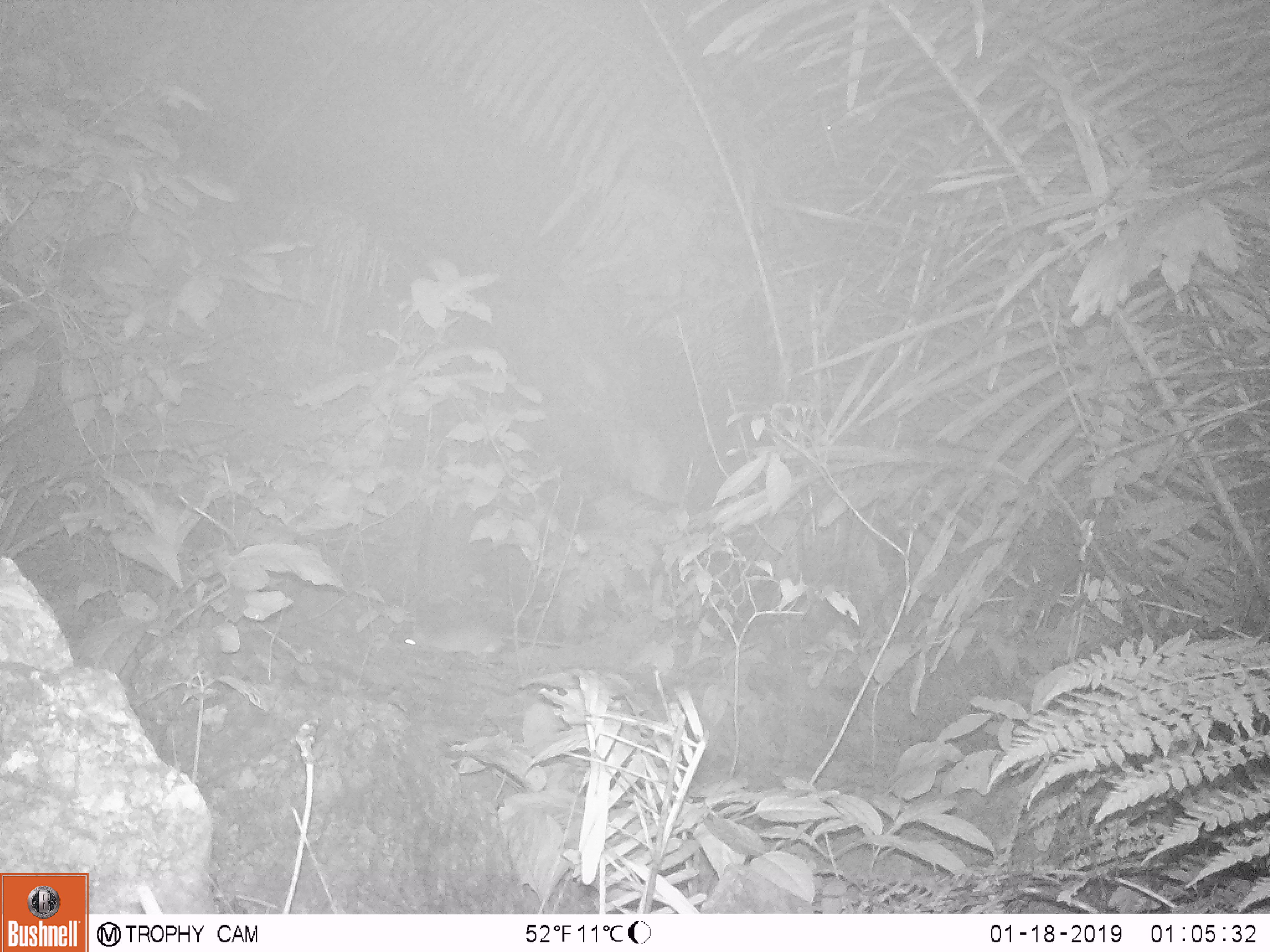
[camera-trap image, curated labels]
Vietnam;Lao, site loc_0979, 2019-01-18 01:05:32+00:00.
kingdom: Animalia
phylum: Chordata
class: Mammalia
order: Rodentia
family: Muridae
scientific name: Muridae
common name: old-world mice and rats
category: unidentified murid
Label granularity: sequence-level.